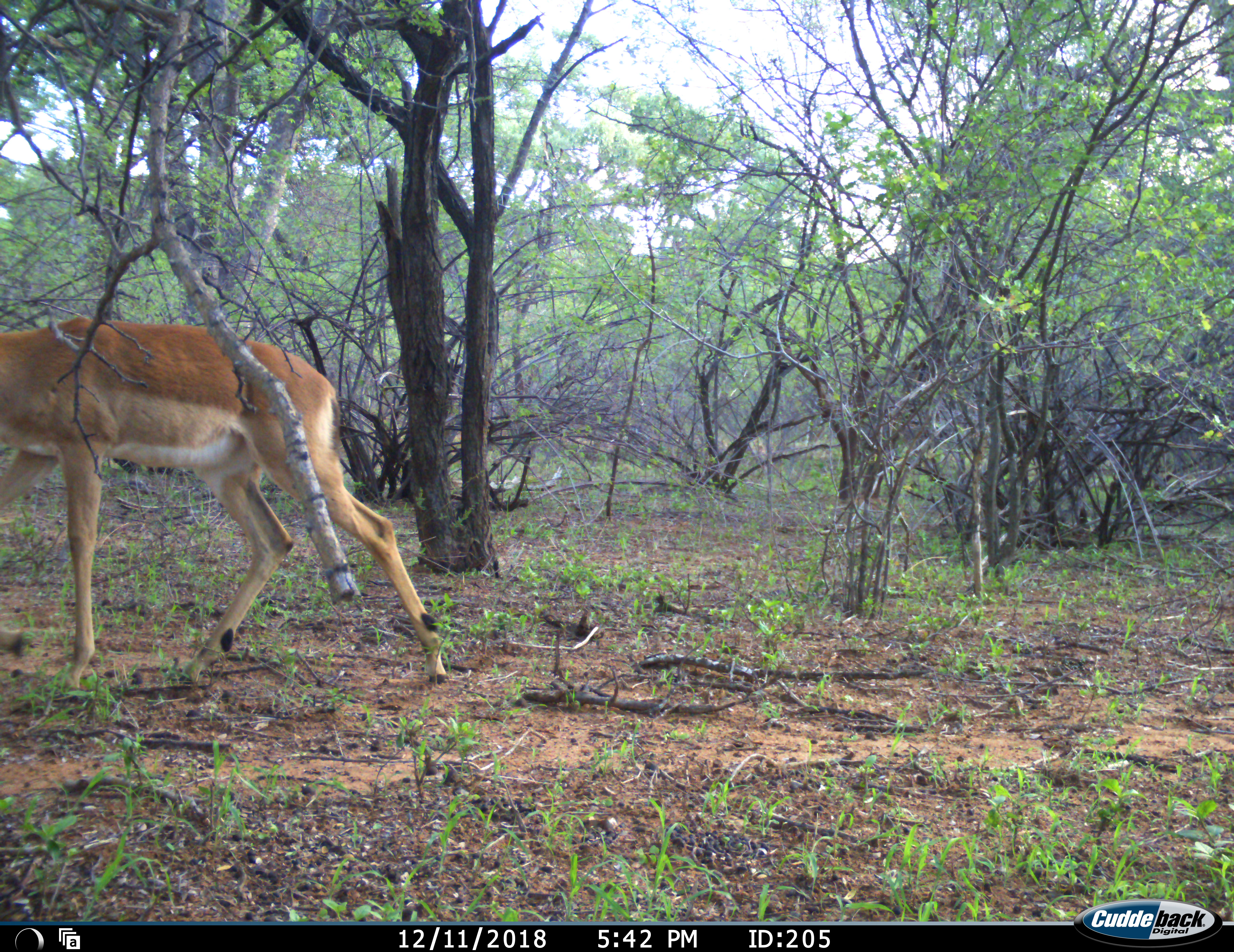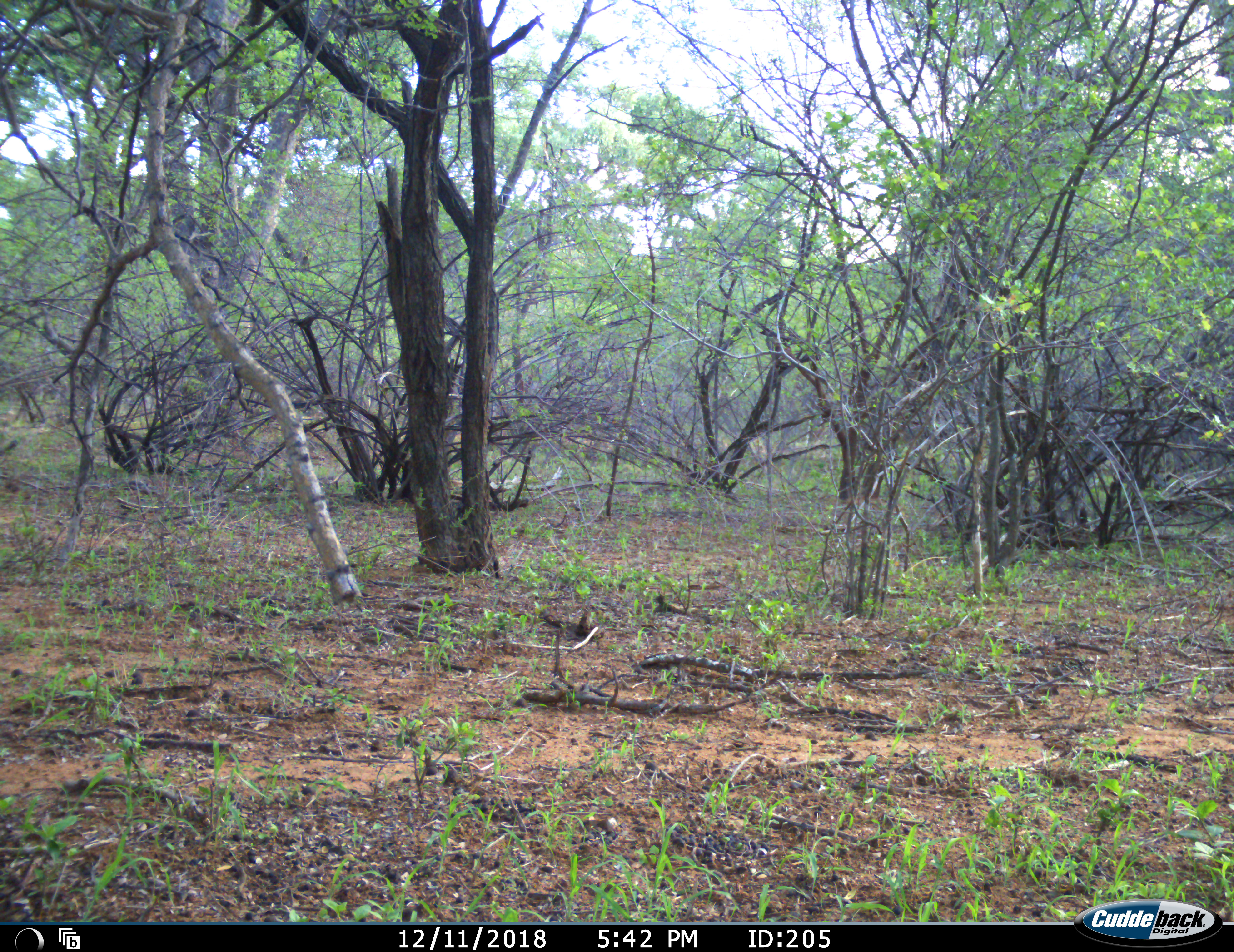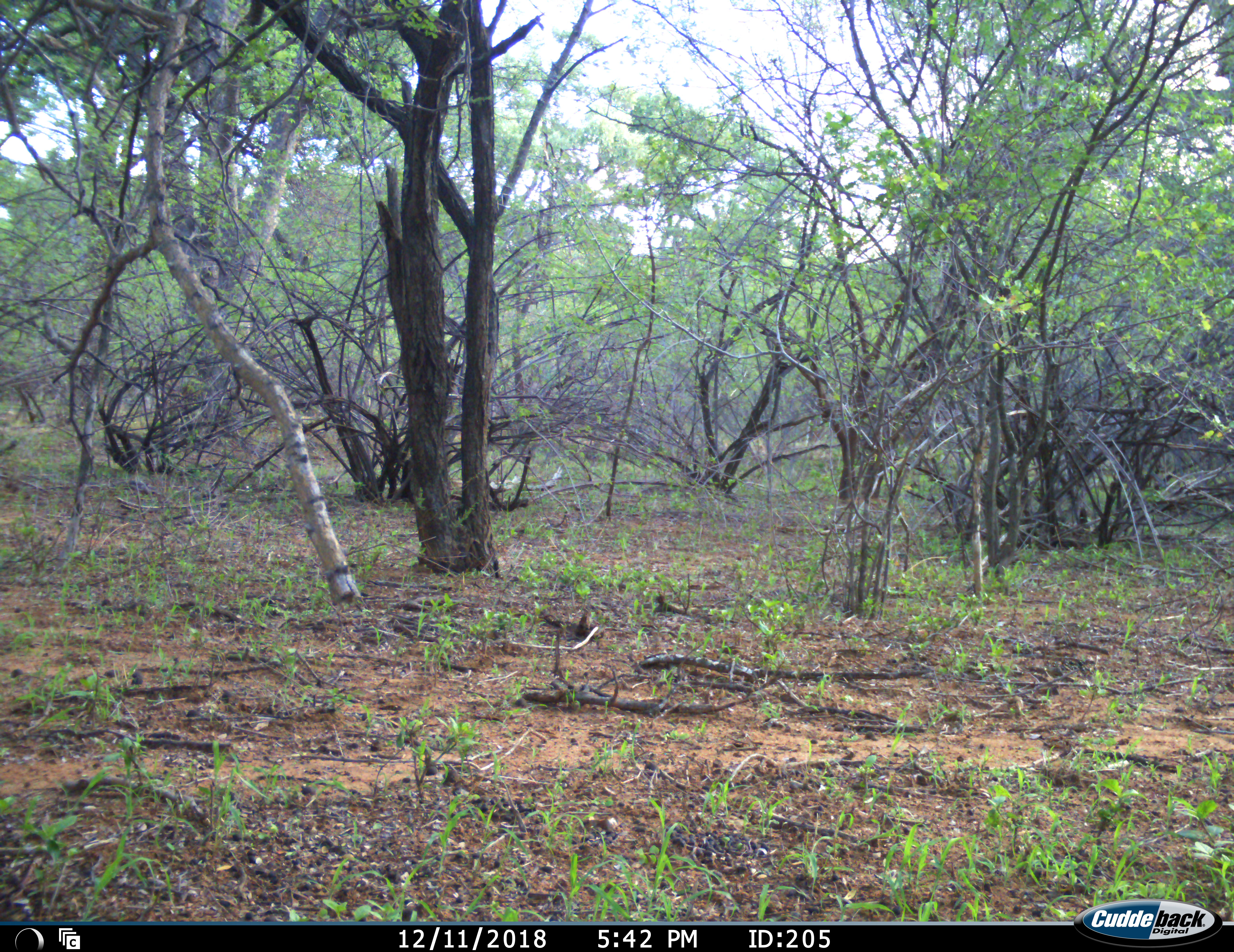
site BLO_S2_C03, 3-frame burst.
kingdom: Animalia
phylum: Chordata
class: Mammalia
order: Artiodactyla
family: Bovidae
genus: Aepyceros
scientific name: Aepyceros melampus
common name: impala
Impala (Aepyceros melampus), count 1. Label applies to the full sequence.